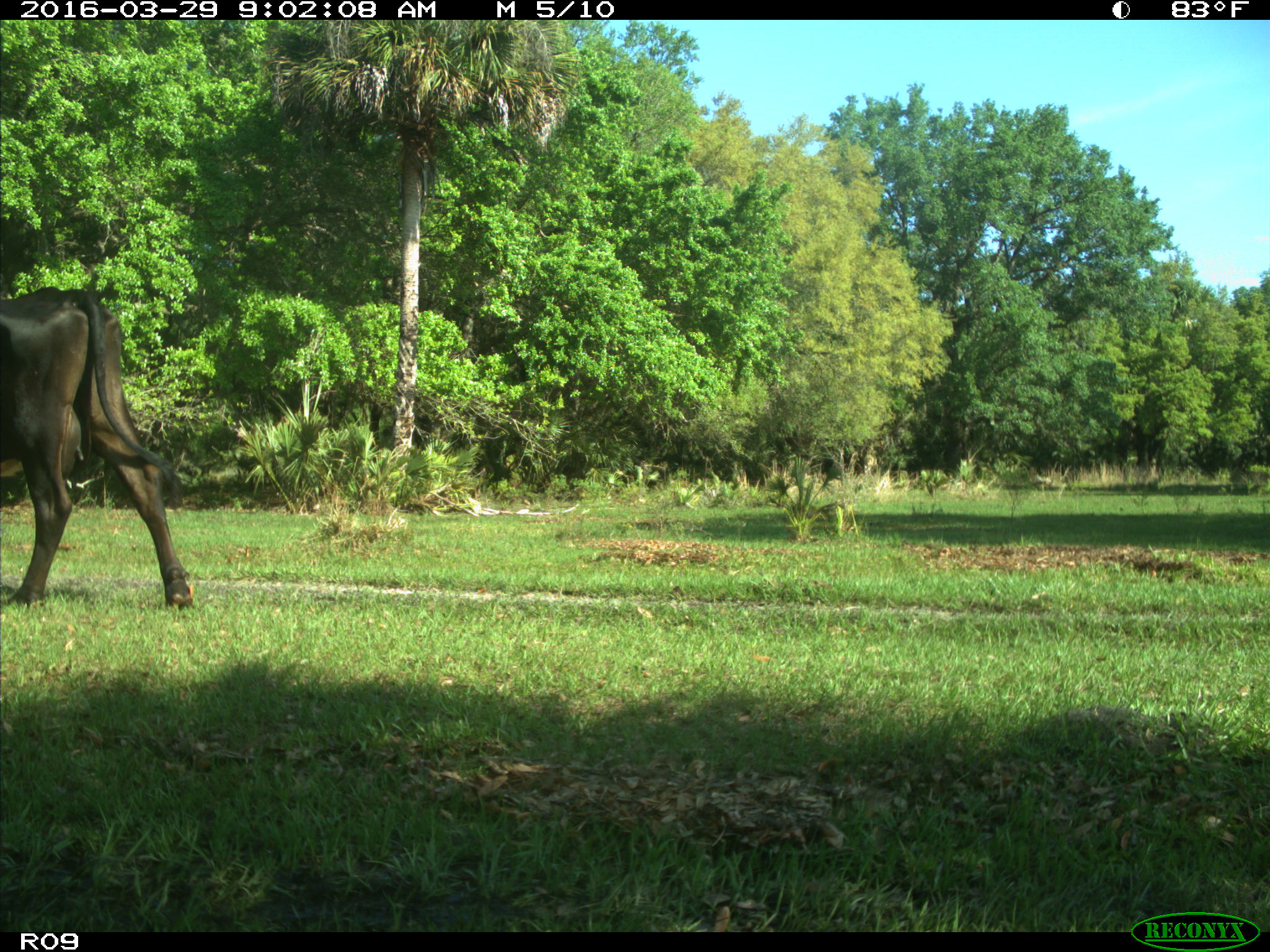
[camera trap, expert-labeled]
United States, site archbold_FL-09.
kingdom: Animalia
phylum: Chordata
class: Mammalia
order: Artiodactyla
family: Bovidae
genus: Bos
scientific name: Bos taurus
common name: domestic cow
Bos taurus (domestic cow).